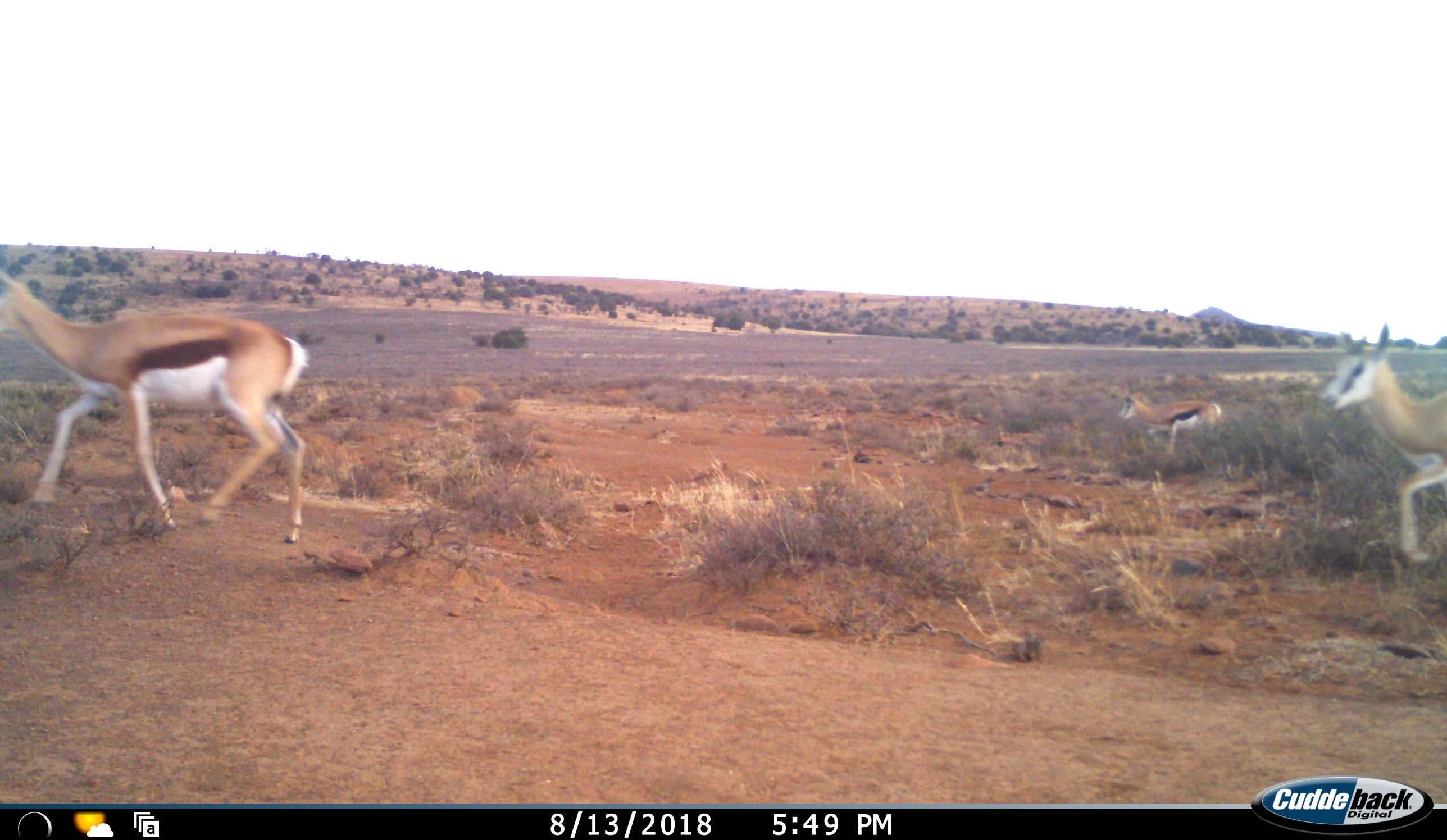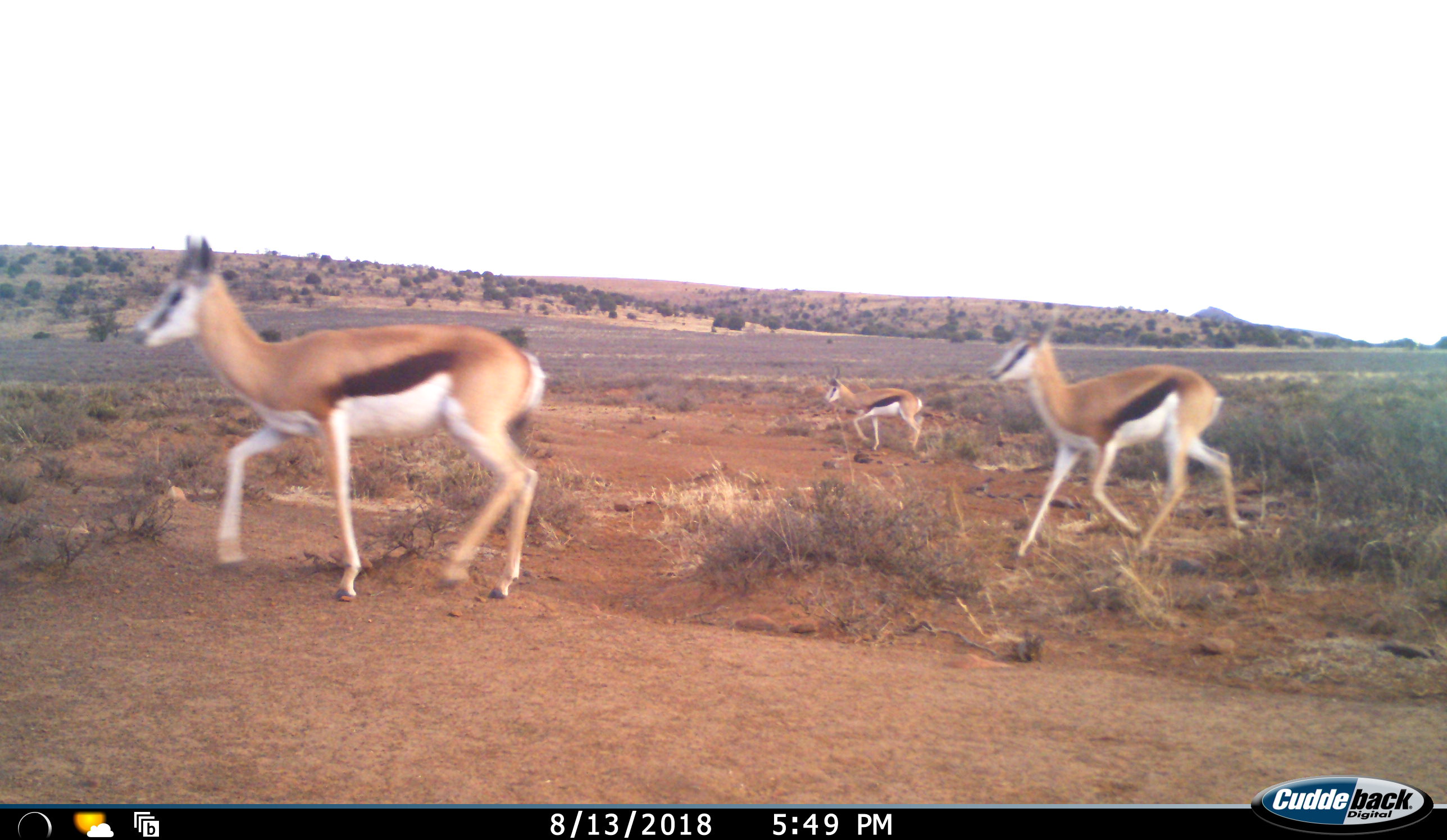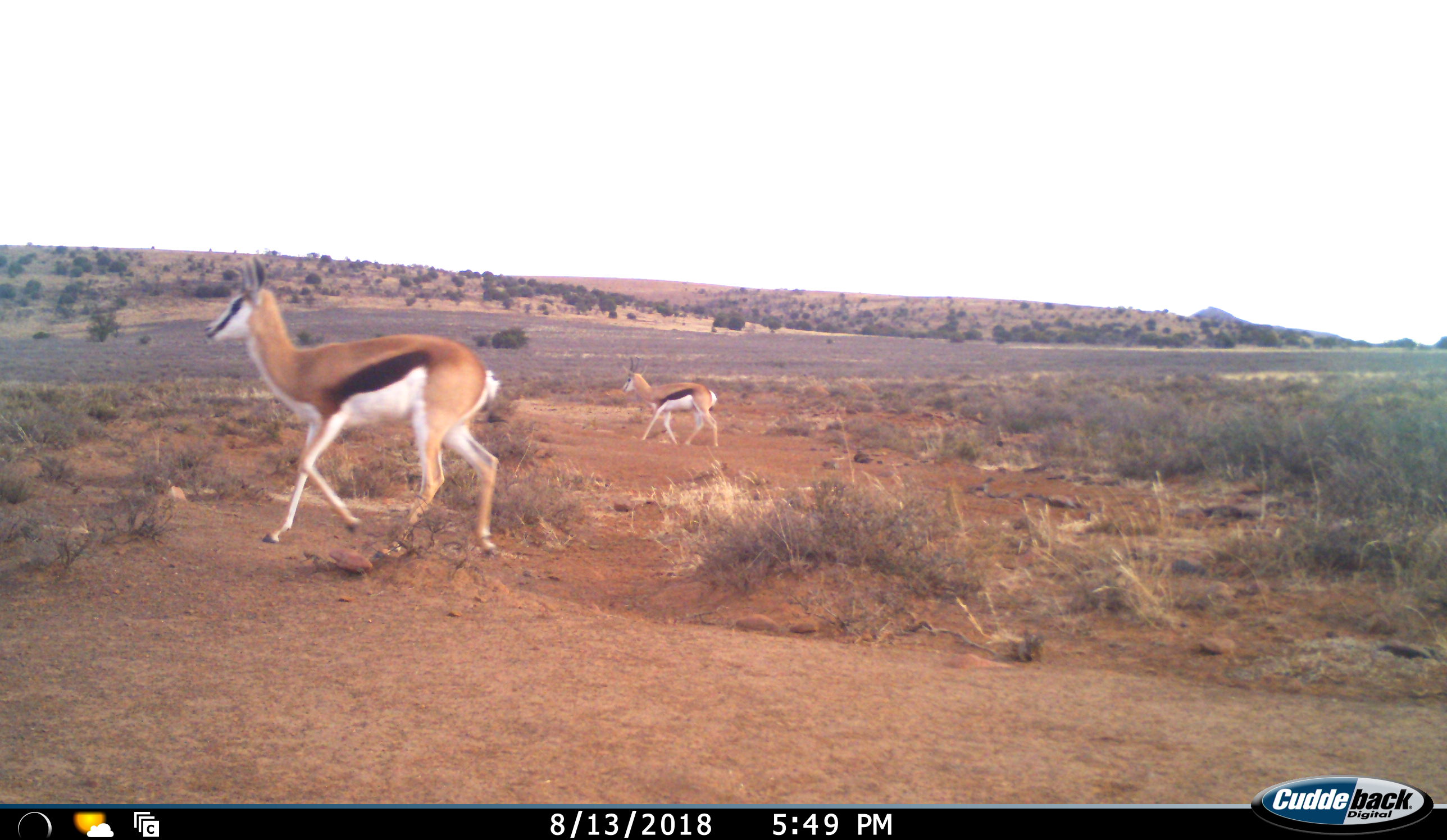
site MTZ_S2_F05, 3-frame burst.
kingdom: Animalia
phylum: Chordata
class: Mammalia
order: Artiodactyla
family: Bovidae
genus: Antidorcas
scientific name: Antidorcas marsupialis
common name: springbok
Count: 3.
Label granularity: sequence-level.